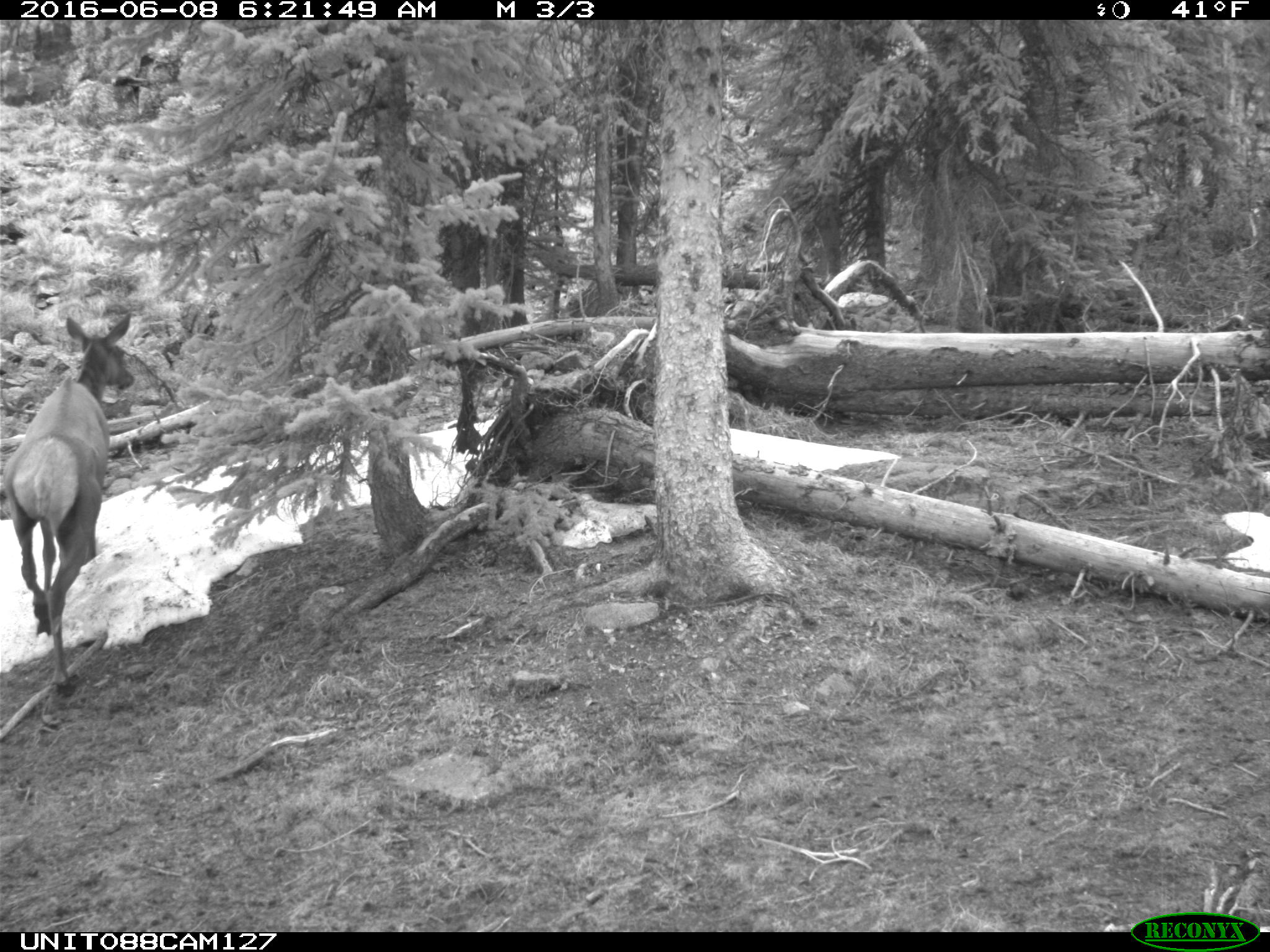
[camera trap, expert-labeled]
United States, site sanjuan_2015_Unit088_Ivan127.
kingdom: Animalia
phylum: Chordata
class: Mammalia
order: Artiodactyla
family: Cervidae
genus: Cervus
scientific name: Cervus elaphus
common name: red deer